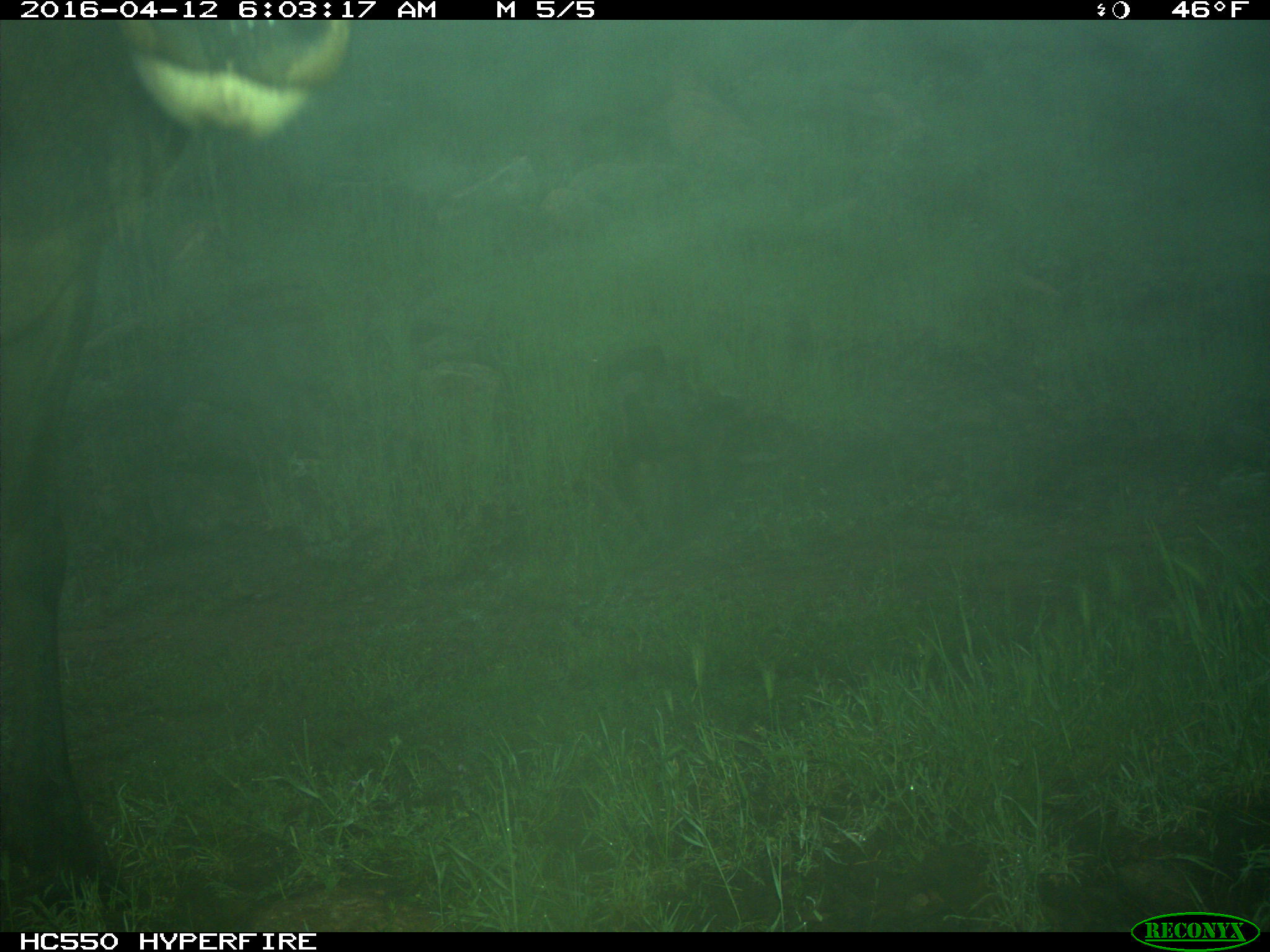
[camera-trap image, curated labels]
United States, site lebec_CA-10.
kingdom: Animalia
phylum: Chordata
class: Mammalia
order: Artiodactyla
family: Cervidae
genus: Cervus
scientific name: Cervus canadensis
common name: elk